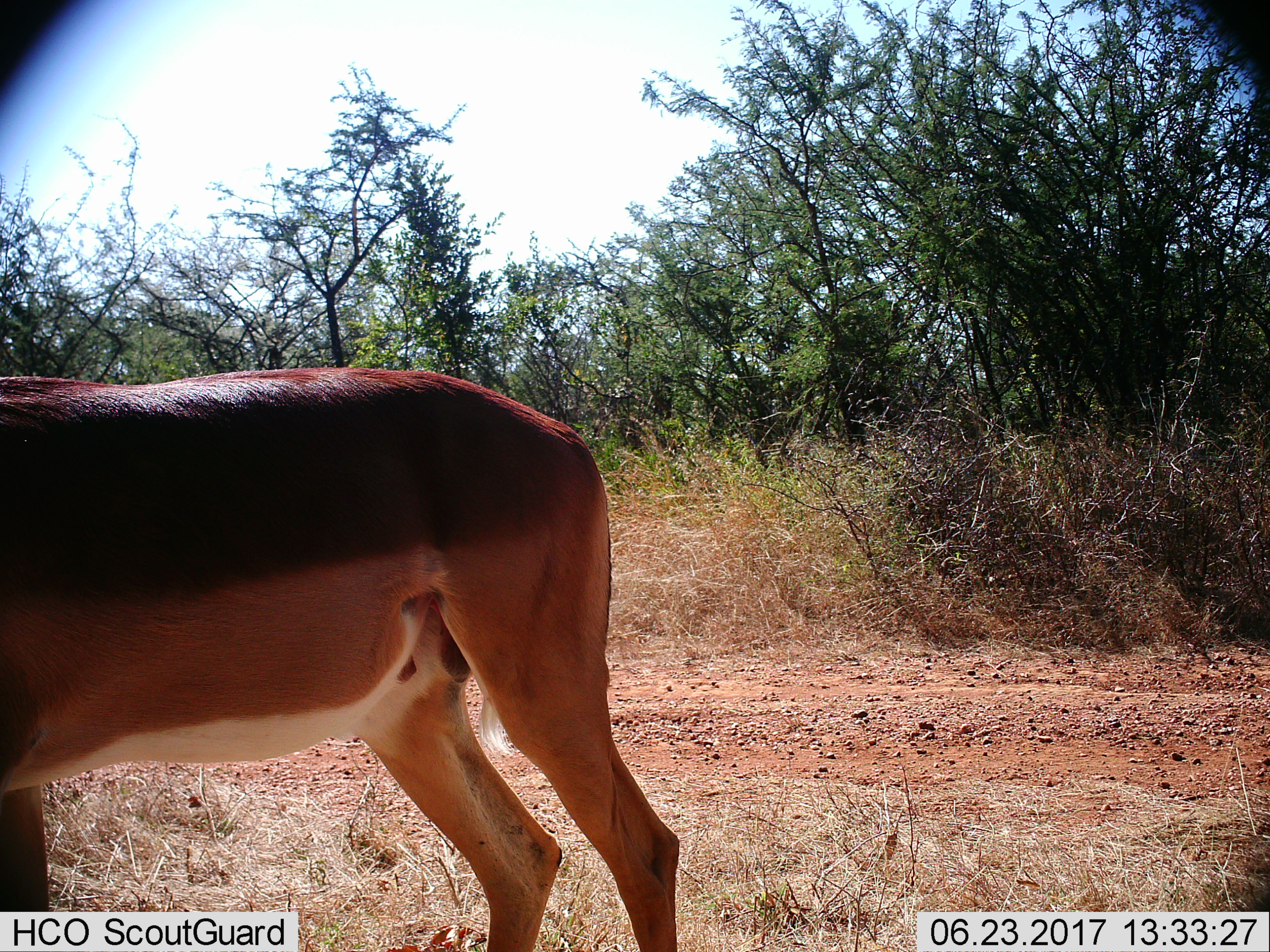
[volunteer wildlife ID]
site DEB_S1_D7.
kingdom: Animalia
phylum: Chordata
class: Mammalia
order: Artiodactyla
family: Bovidae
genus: Aepyceros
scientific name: Aepyceros melampus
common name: impala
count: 1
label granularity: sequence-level